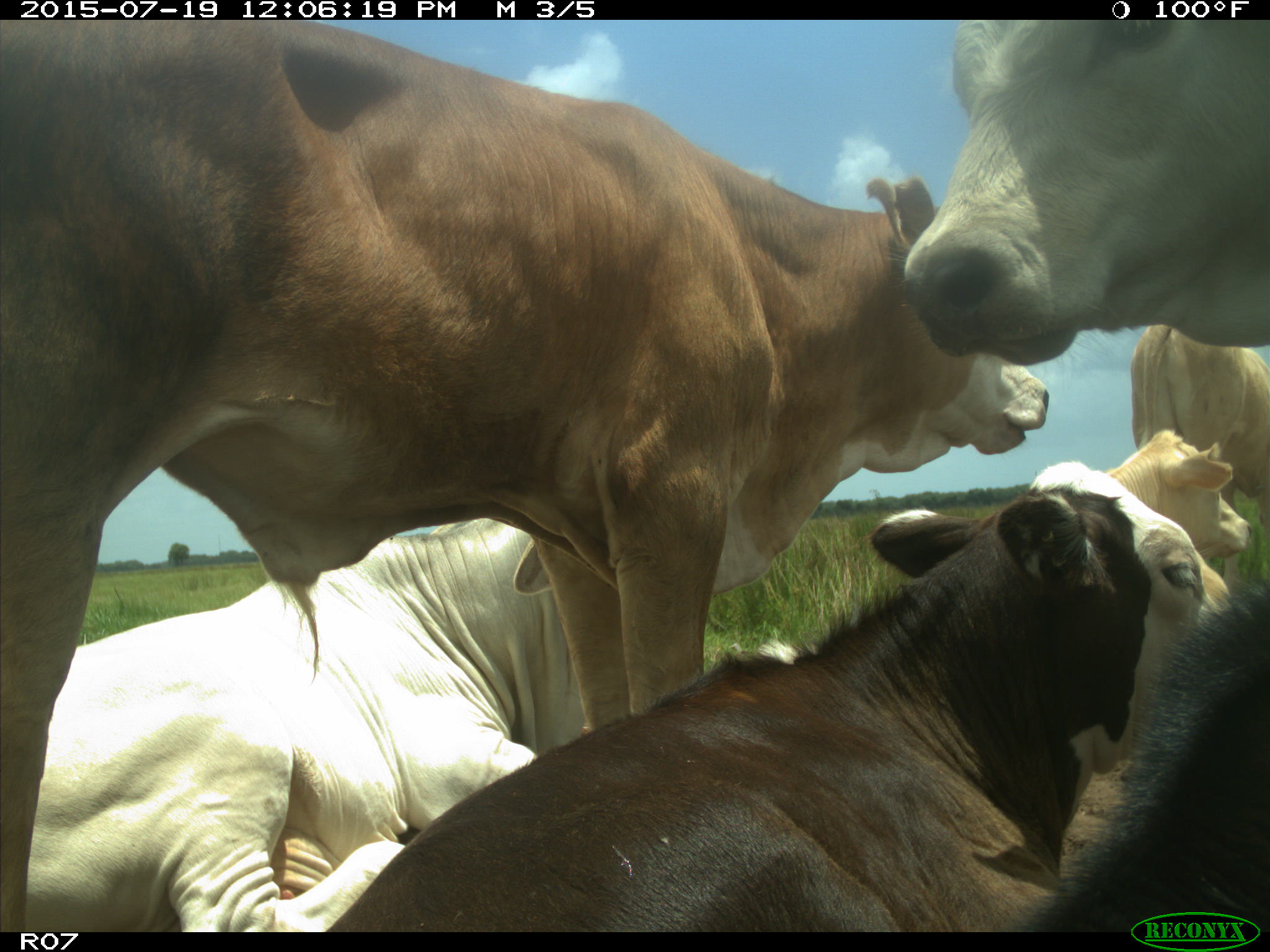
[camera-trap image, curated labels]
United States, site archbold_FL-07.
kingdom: Animalia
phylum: Chordata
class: Mammalia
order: Artiodactyla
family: Bovidae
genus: Bos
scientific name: Bos taurus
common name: domestic cow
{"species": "Bos taurus (domestic cow)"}